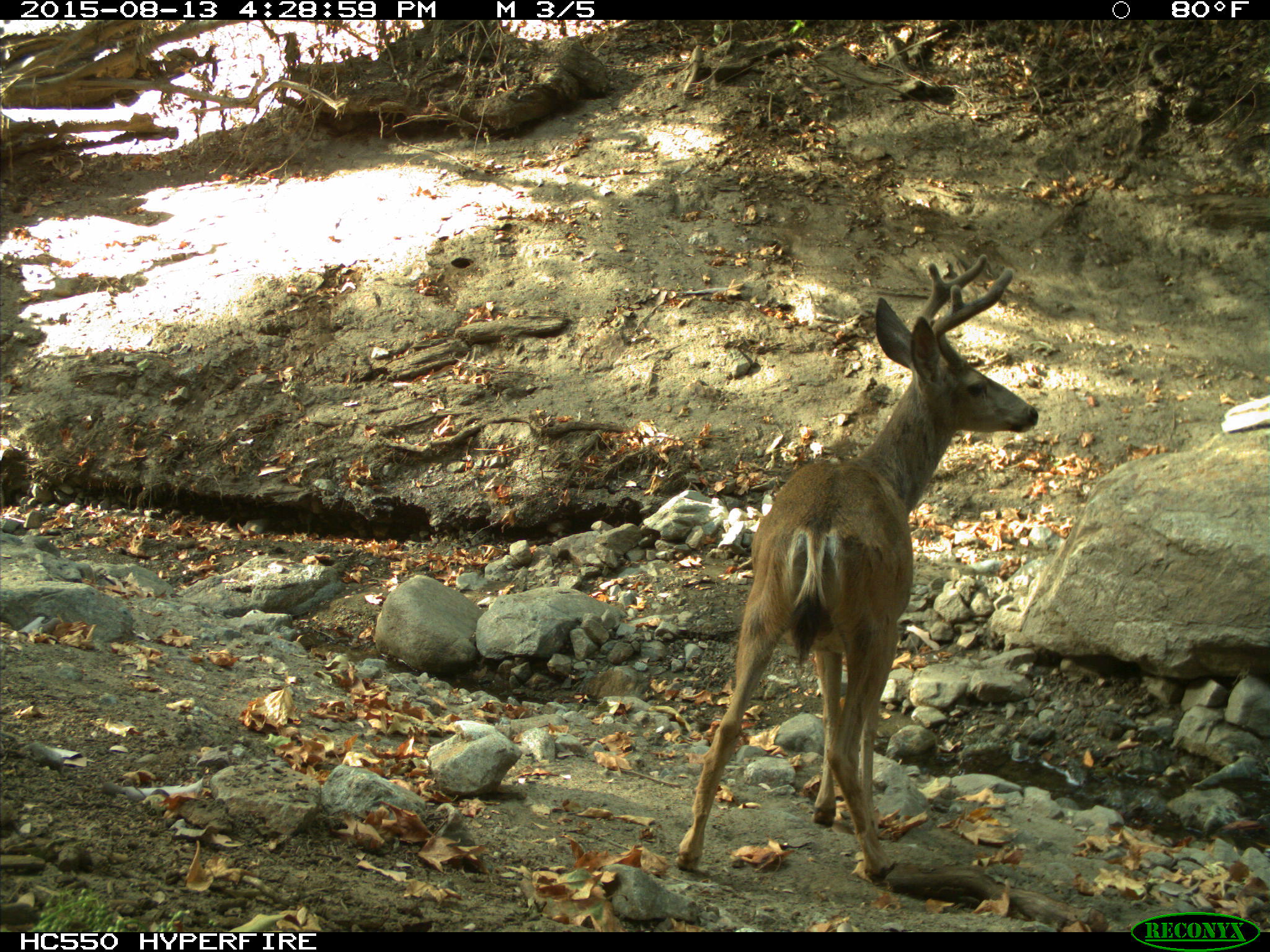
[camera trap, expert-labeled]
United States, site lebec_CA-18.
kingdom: Animalia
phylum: Chordata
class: Mammalia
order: Artiodactyla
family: Cervidae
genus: Odocoileus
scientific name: Odocoileus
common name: deer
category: unidentified deer